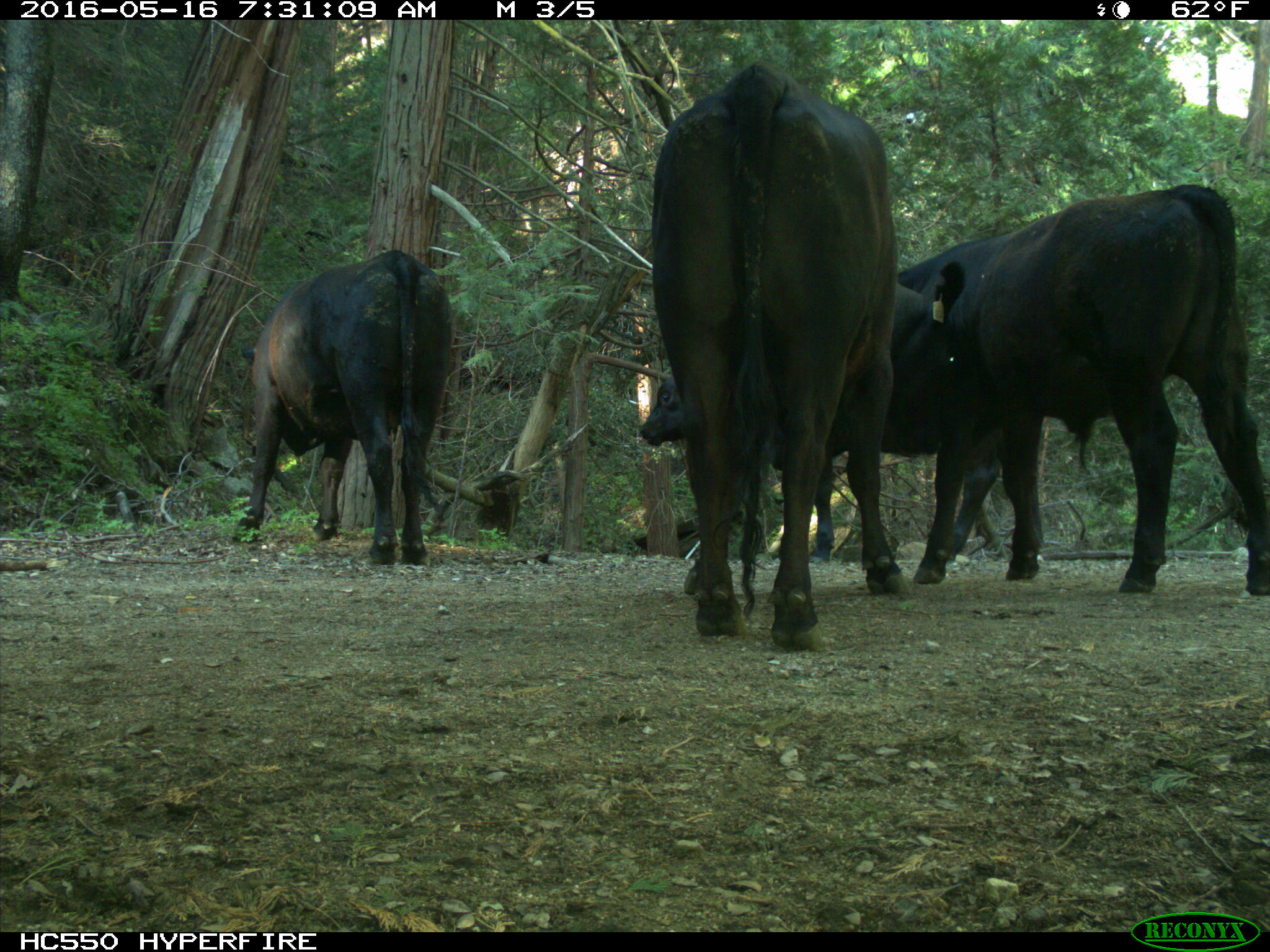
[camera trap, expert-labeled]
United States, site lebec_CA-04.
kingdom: Animalia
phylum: Chordata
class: Mammalia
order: Artiodactyla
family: Bovidae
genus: Bos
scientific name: Bos taurus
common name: domestic cow